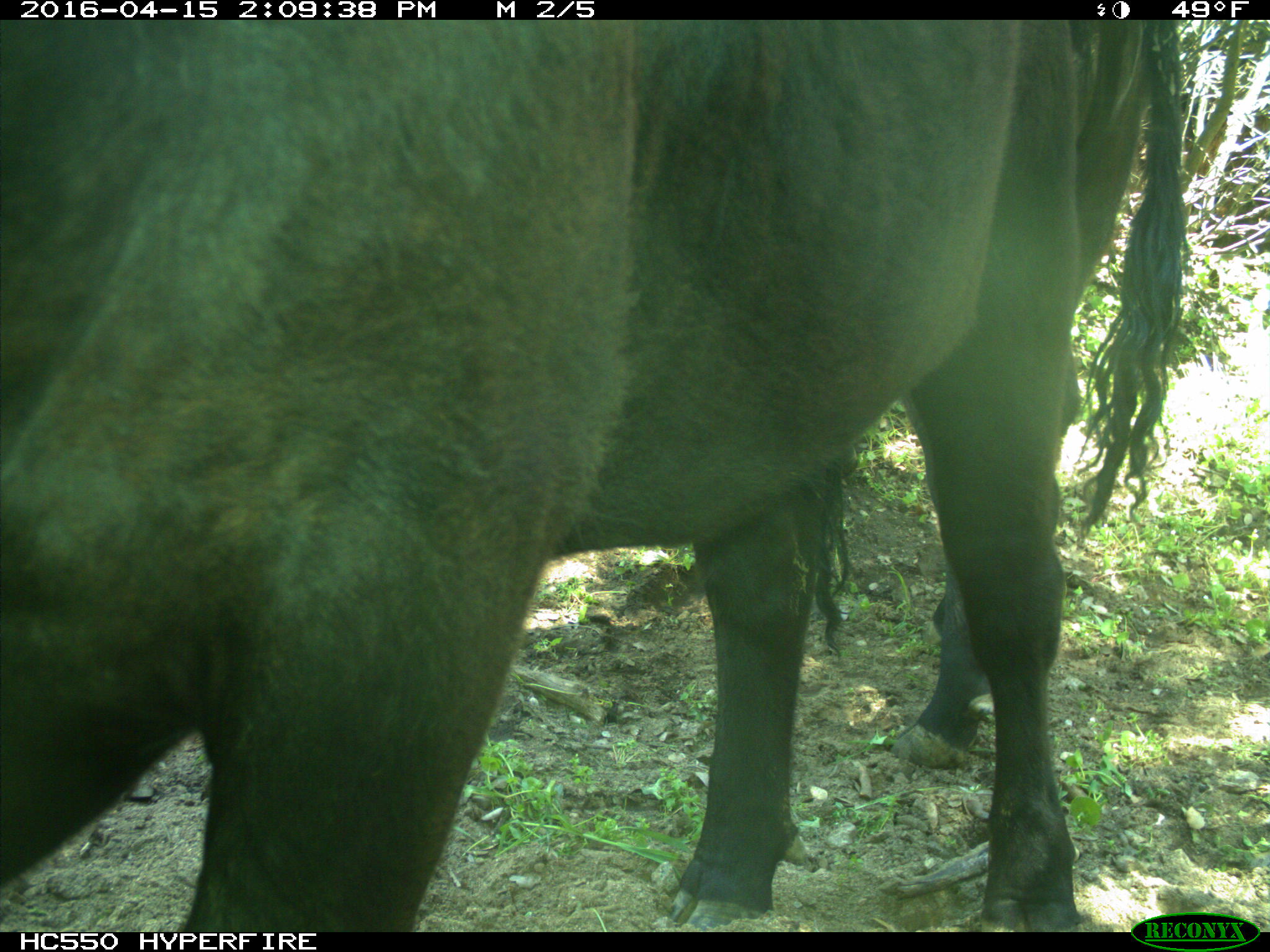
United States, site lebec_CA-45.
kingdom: Animalia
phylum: Chordata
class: Mammalia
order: Artiodactyla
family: Bovidae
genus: Bos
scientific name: Bos taurus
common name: domestic cow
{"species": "Bos taurus (domestic cow)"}